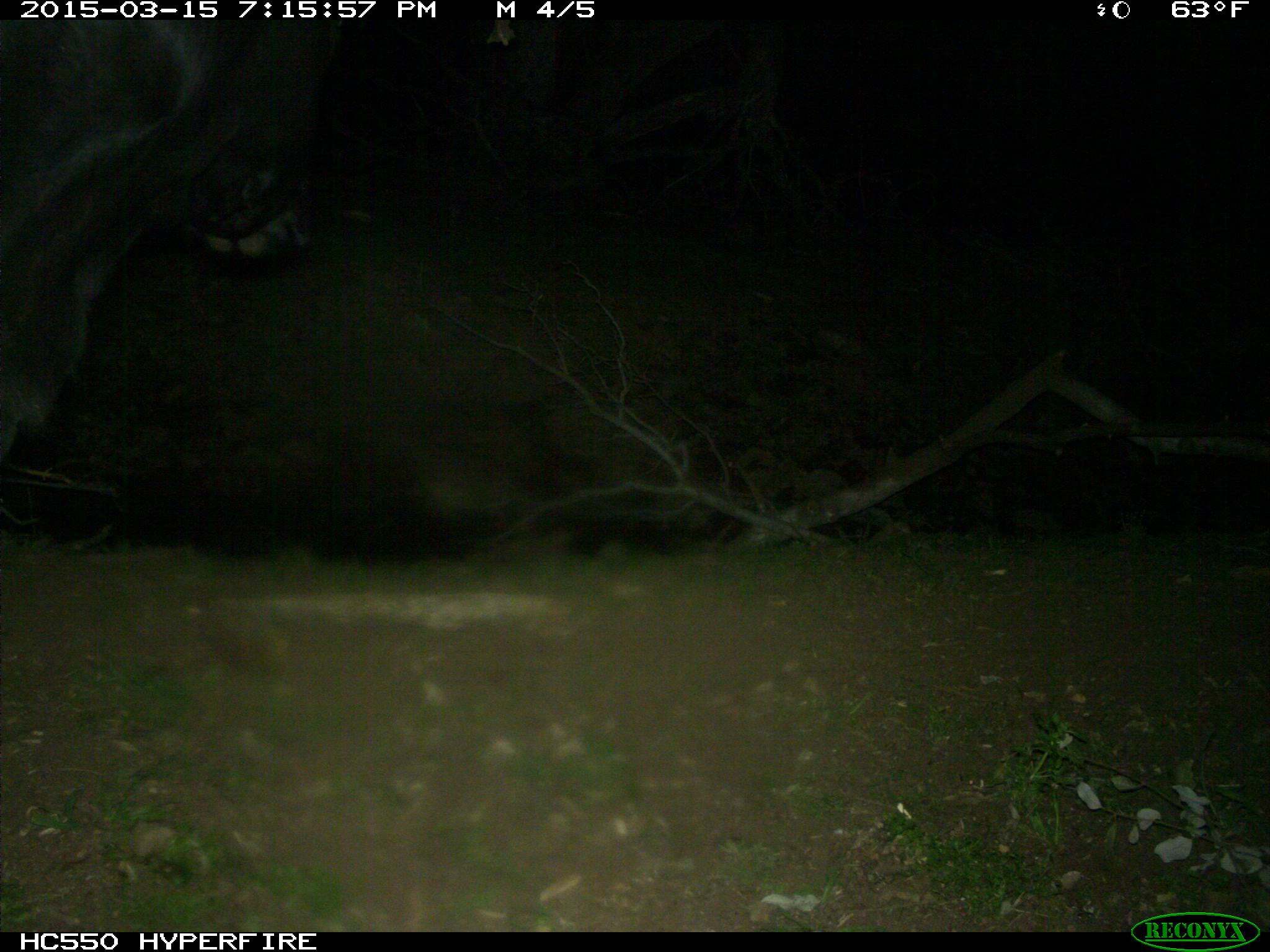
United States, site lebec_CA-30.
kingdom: Animalia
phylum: Chordata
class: Mammalia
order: Artiodactyla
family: Bovidae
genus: Bos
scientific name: Bos taurus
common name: domestic cow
Bos taurus (domestic cow).